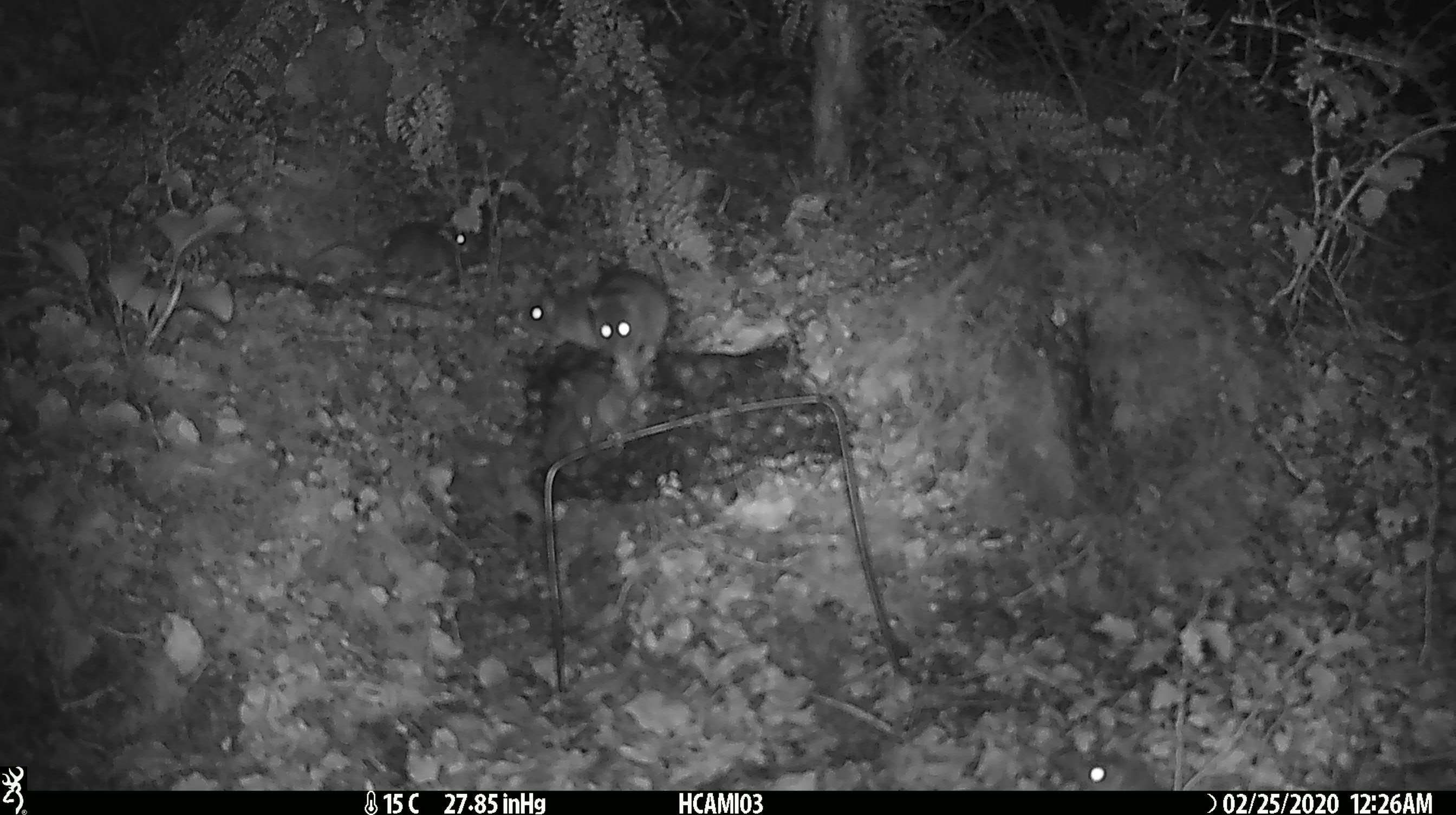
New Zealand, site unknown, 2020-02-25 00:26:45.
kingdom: Animalia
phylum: Chordata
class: Mammalia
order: Rodentia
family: Muridae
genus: Mus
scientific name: Mus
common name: mouse